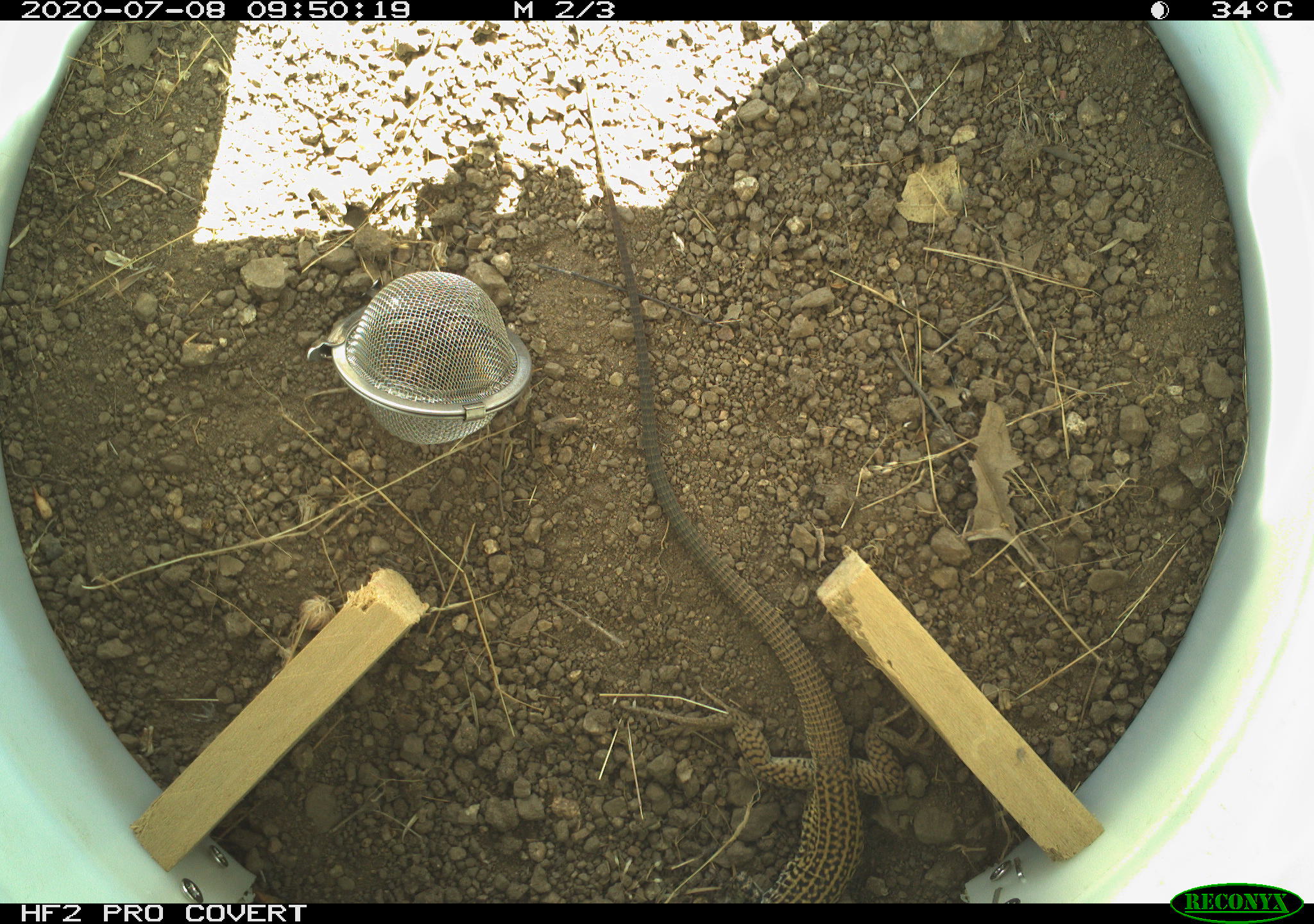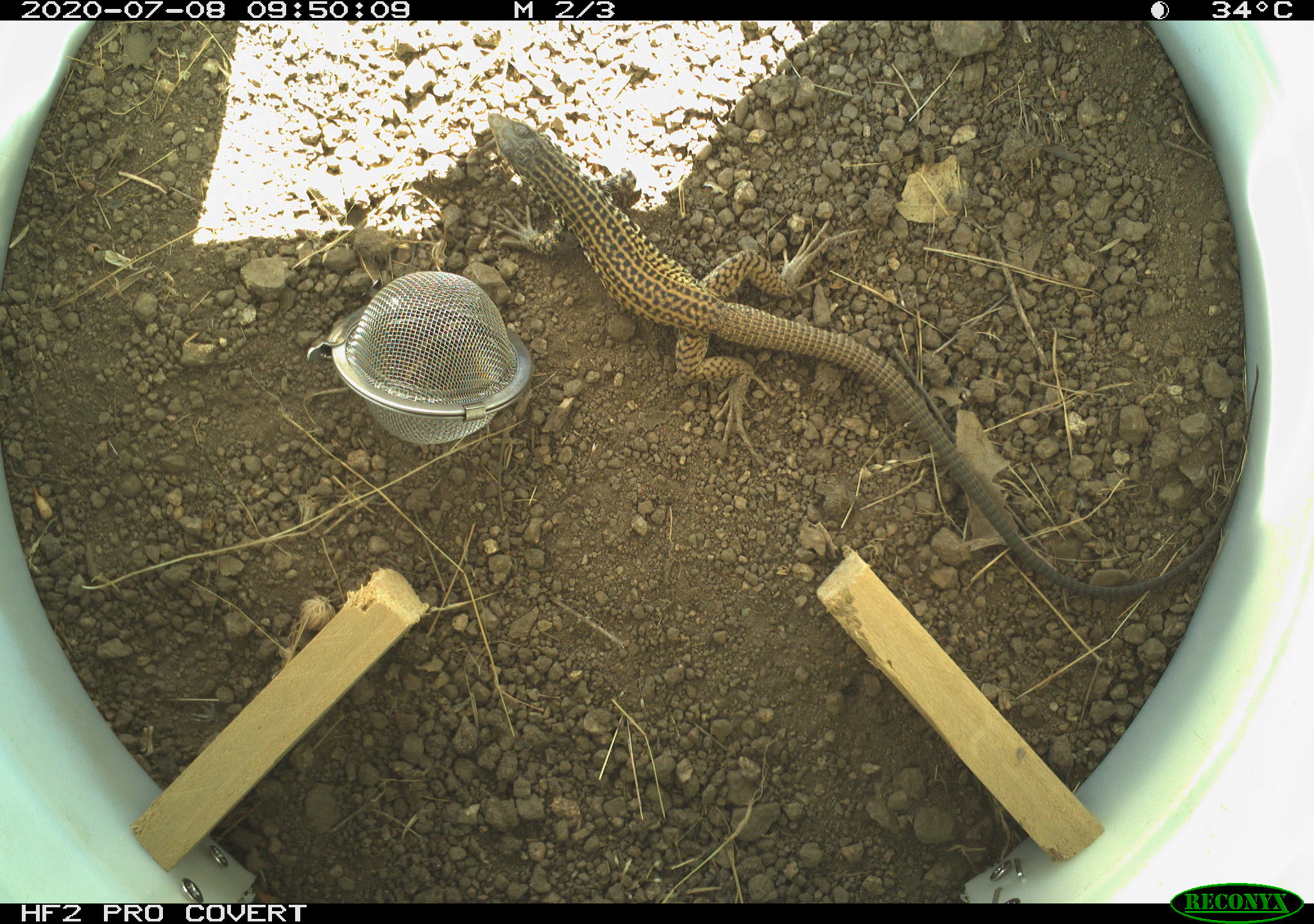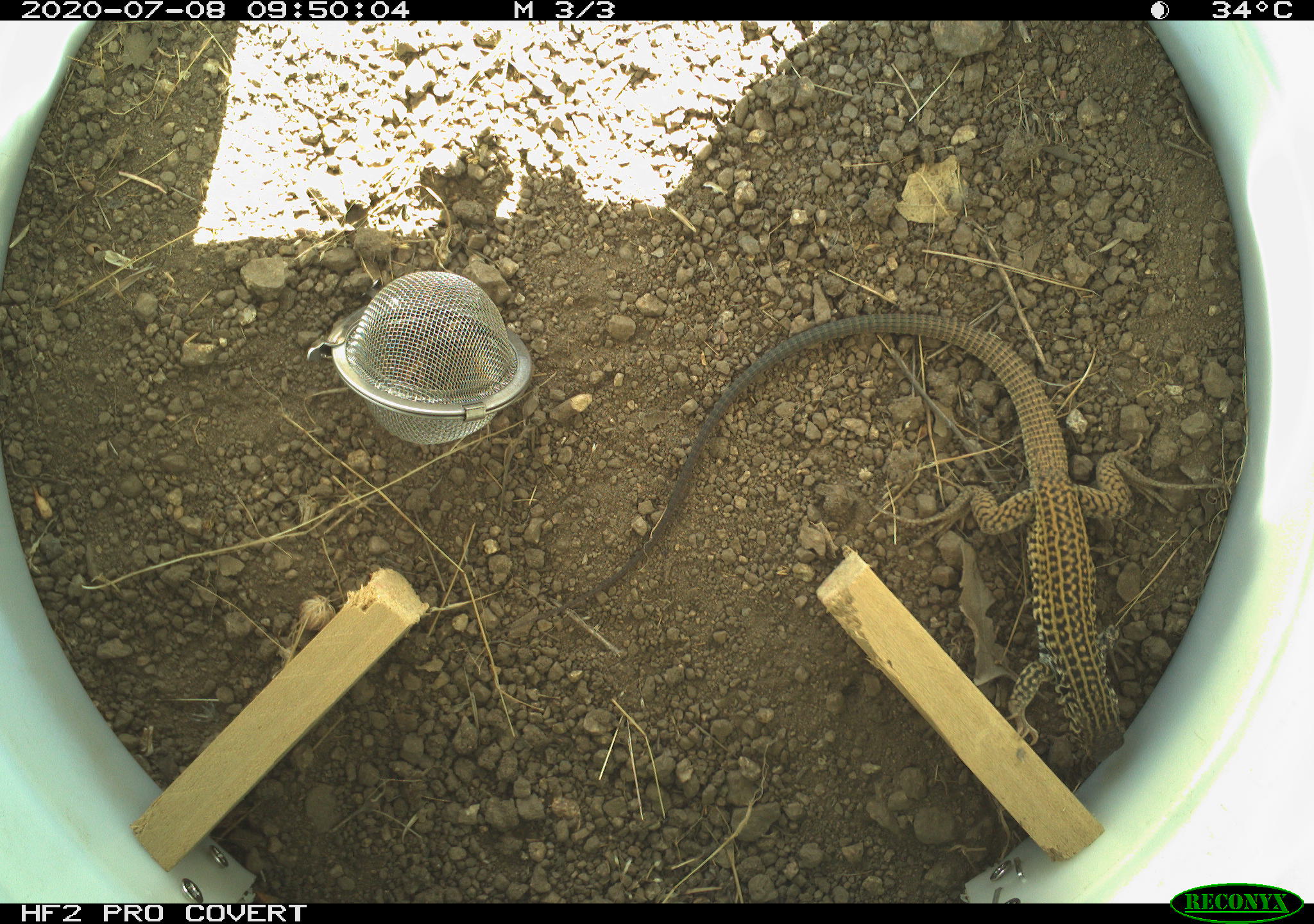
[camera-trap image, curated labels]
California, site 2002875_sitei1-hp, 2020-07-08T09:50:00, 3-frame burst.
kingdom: Animalia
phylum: Chordata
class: Reptilia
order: Squamata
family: Teiidae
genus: Aspidoscelis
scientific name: Aspidoscelis tigris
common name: western whiptail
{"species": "western whiptail (Aspidoscelis tigris)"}